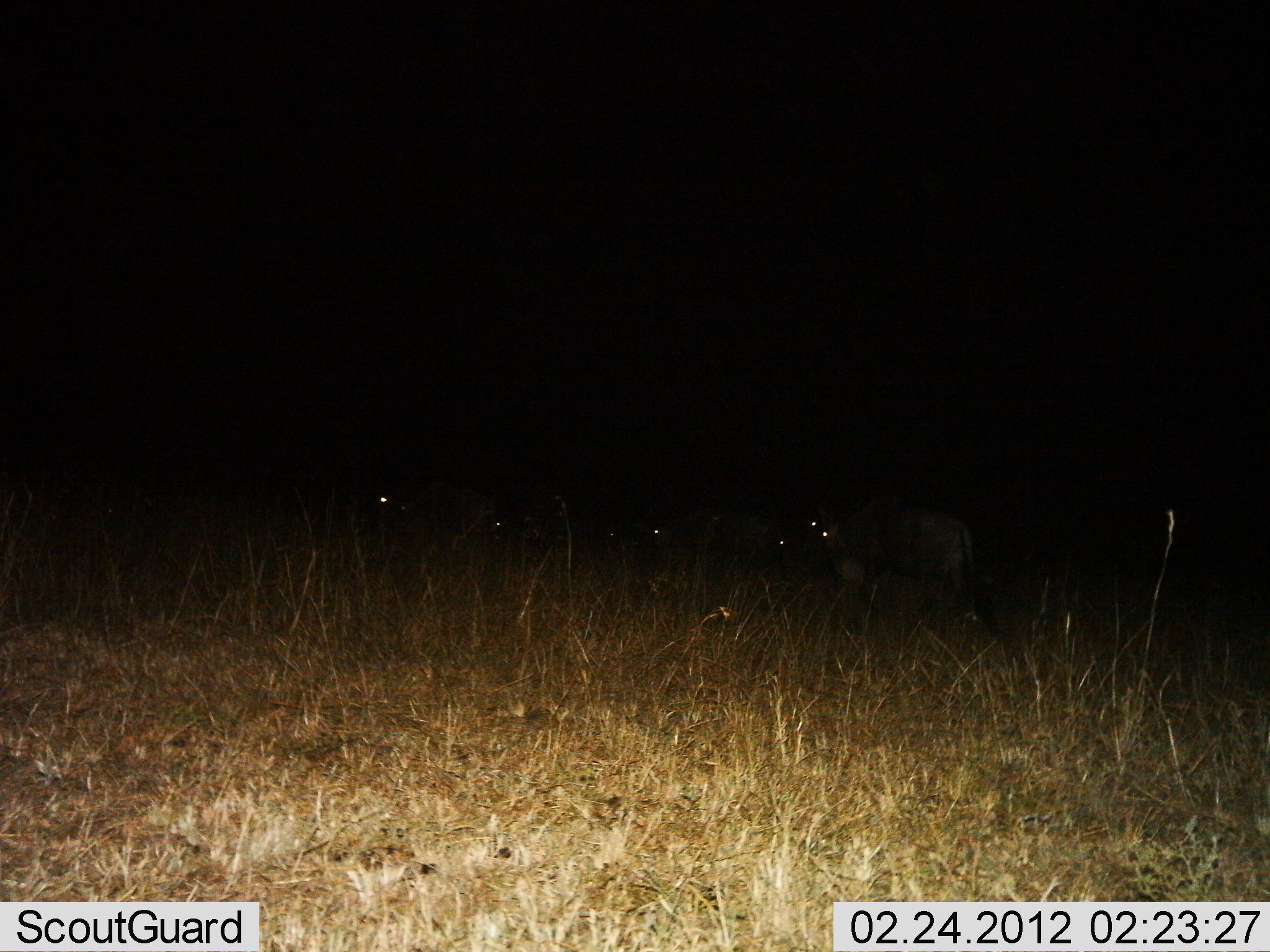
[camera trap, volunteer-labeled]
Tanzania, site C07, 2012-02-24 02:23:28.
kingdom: Animalia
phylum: Chordata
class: Mammalia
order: Artiodactyla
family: Bovidae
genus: Connochaetes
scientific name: Connochaetes taurinus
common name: blue wildebeest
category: wildebeest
Wildebeest (blue wildebeest) (Connochaetes taurinus), count 5. Behavior (volunteer vote fractions): standing 67%, resting 0%, moving 22%, interacting 0%. Young present (vote fraction): 0%. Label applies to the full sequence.